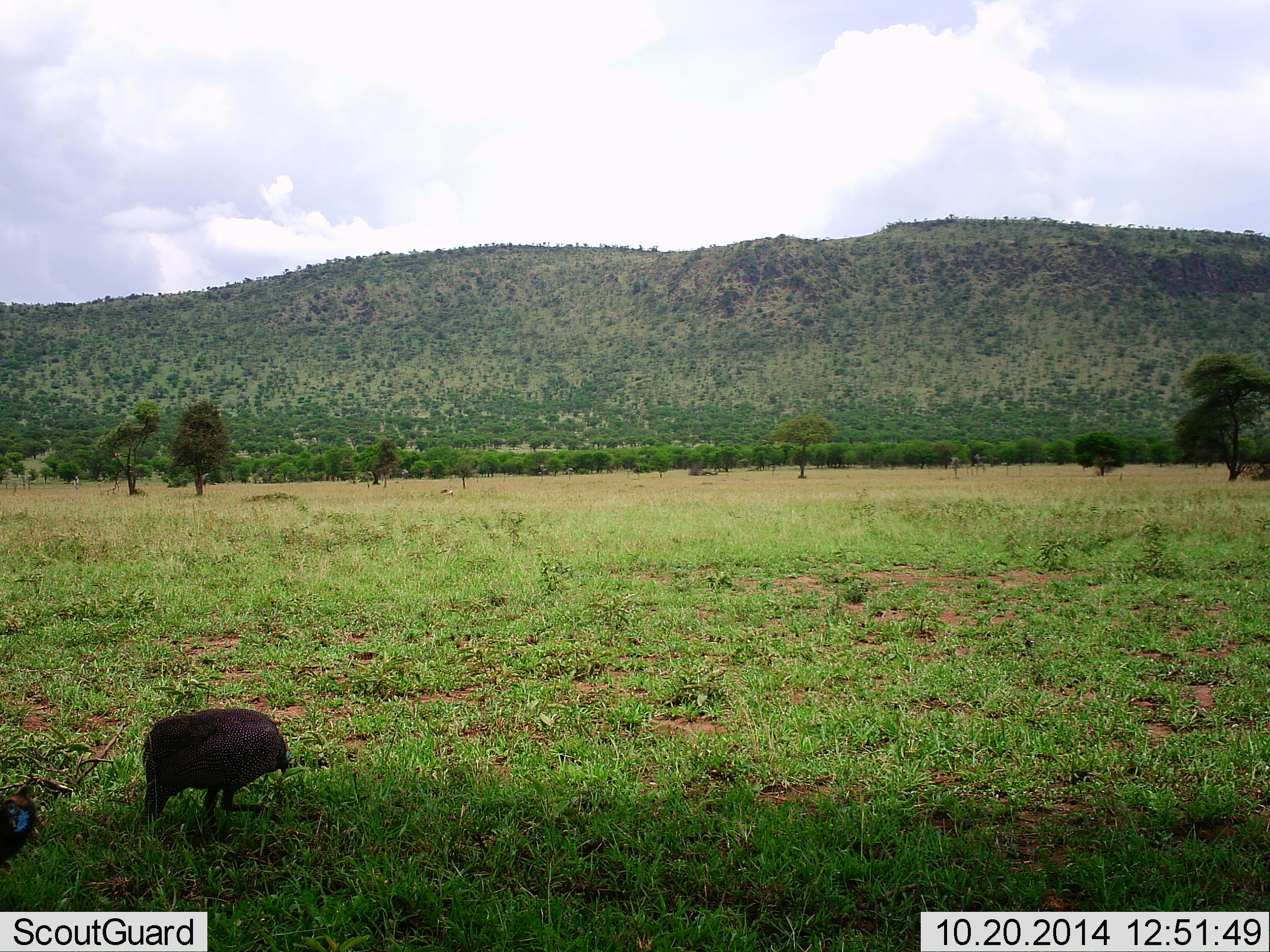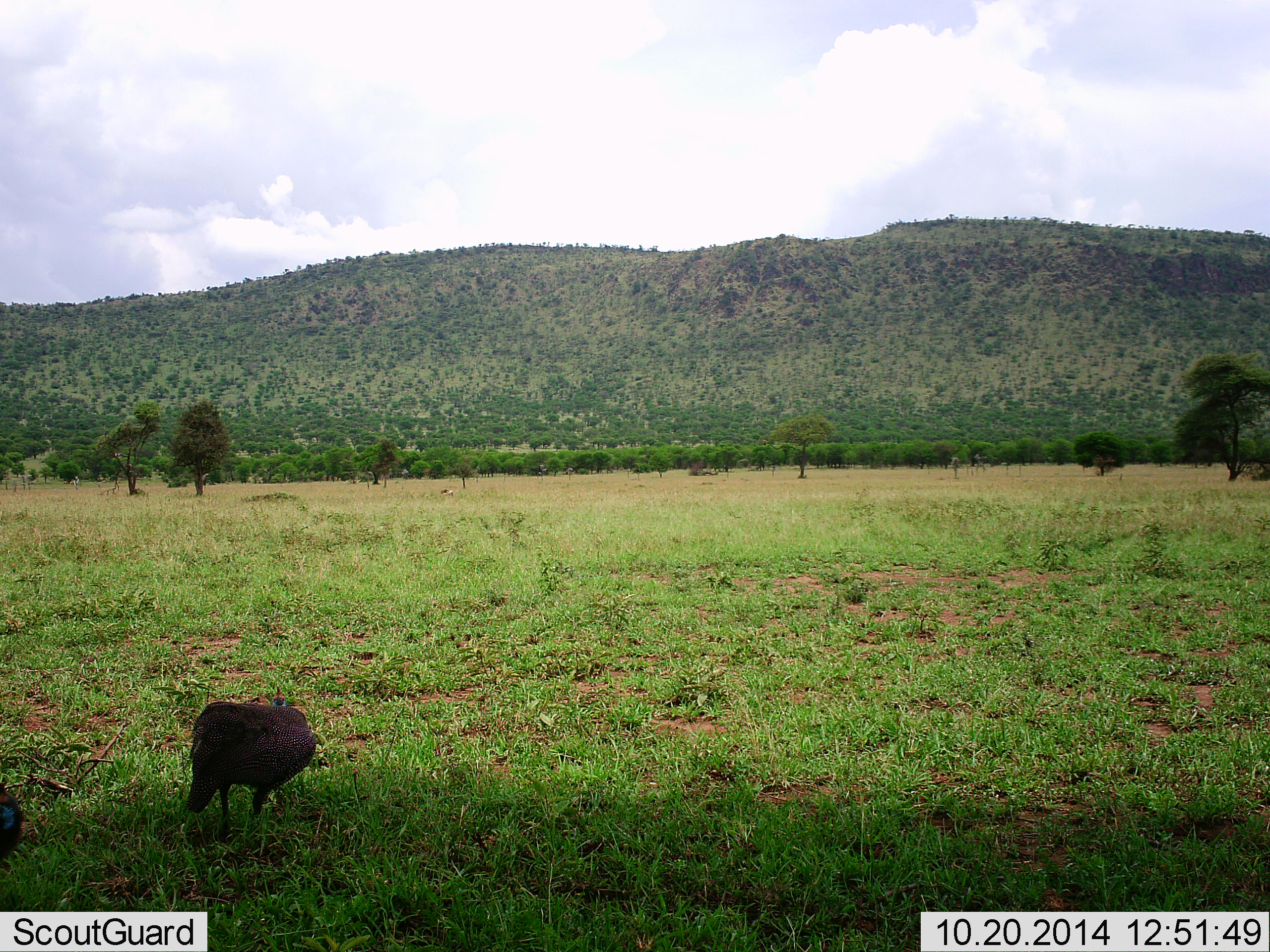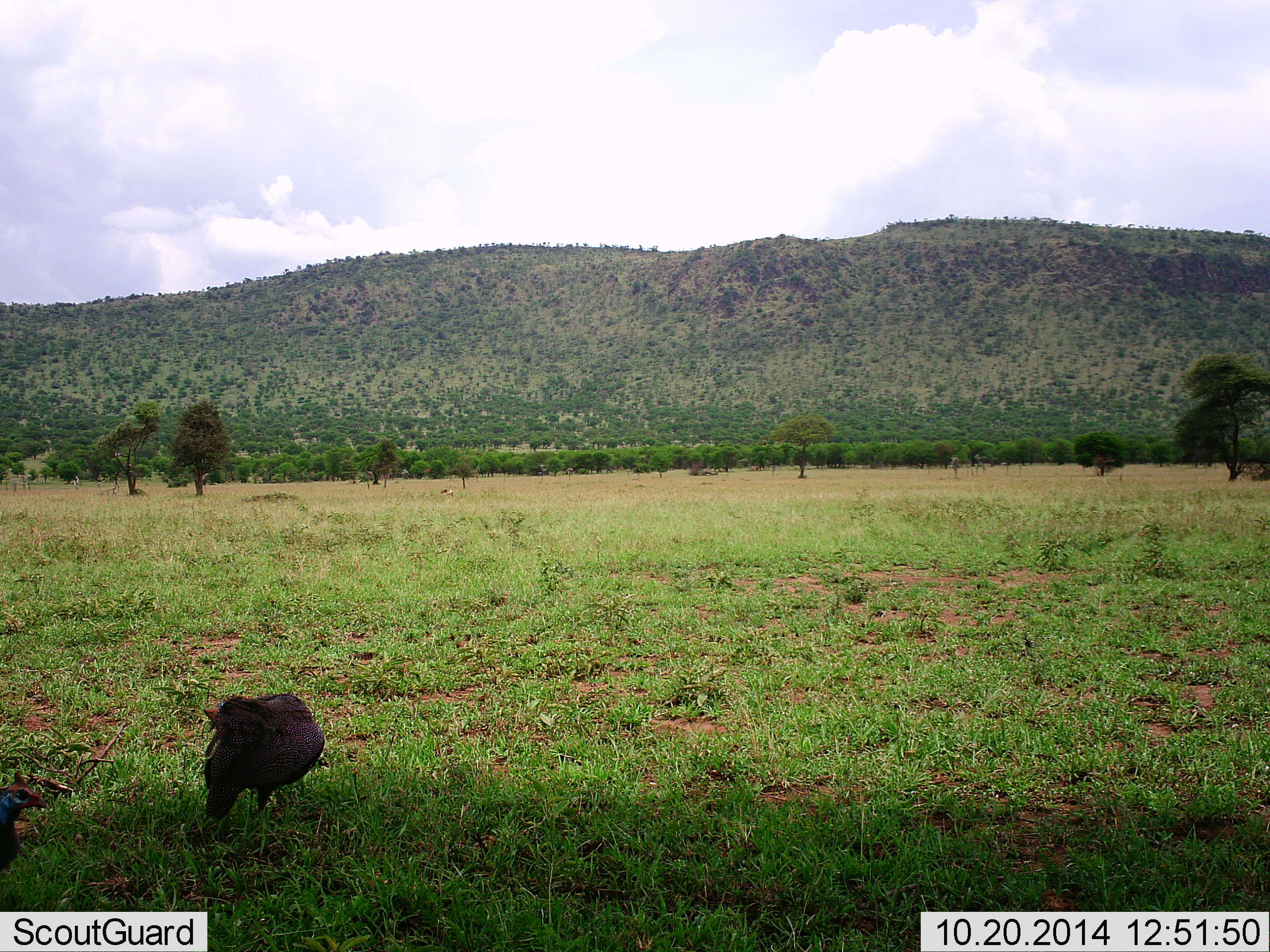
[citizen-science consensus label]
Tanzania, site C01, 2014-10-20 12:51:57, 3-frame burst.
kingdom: Animalia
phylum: Chordata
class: Aves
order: Galliformes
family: Numididae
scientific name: Numididae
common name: guinea fowl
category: guineafowl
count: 2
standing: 40%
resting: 0%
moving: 20%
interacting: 0%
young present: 0%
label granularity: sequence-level